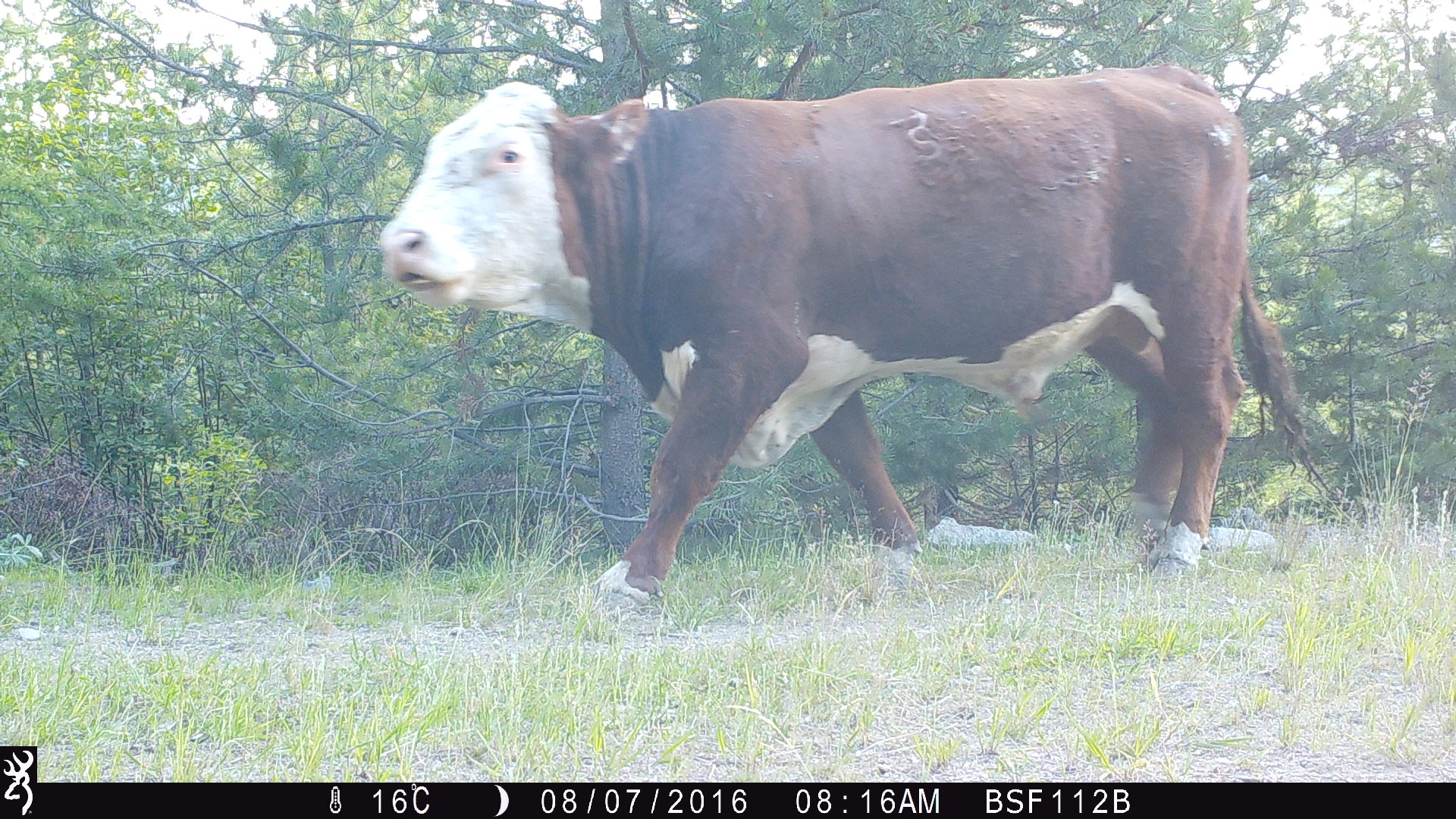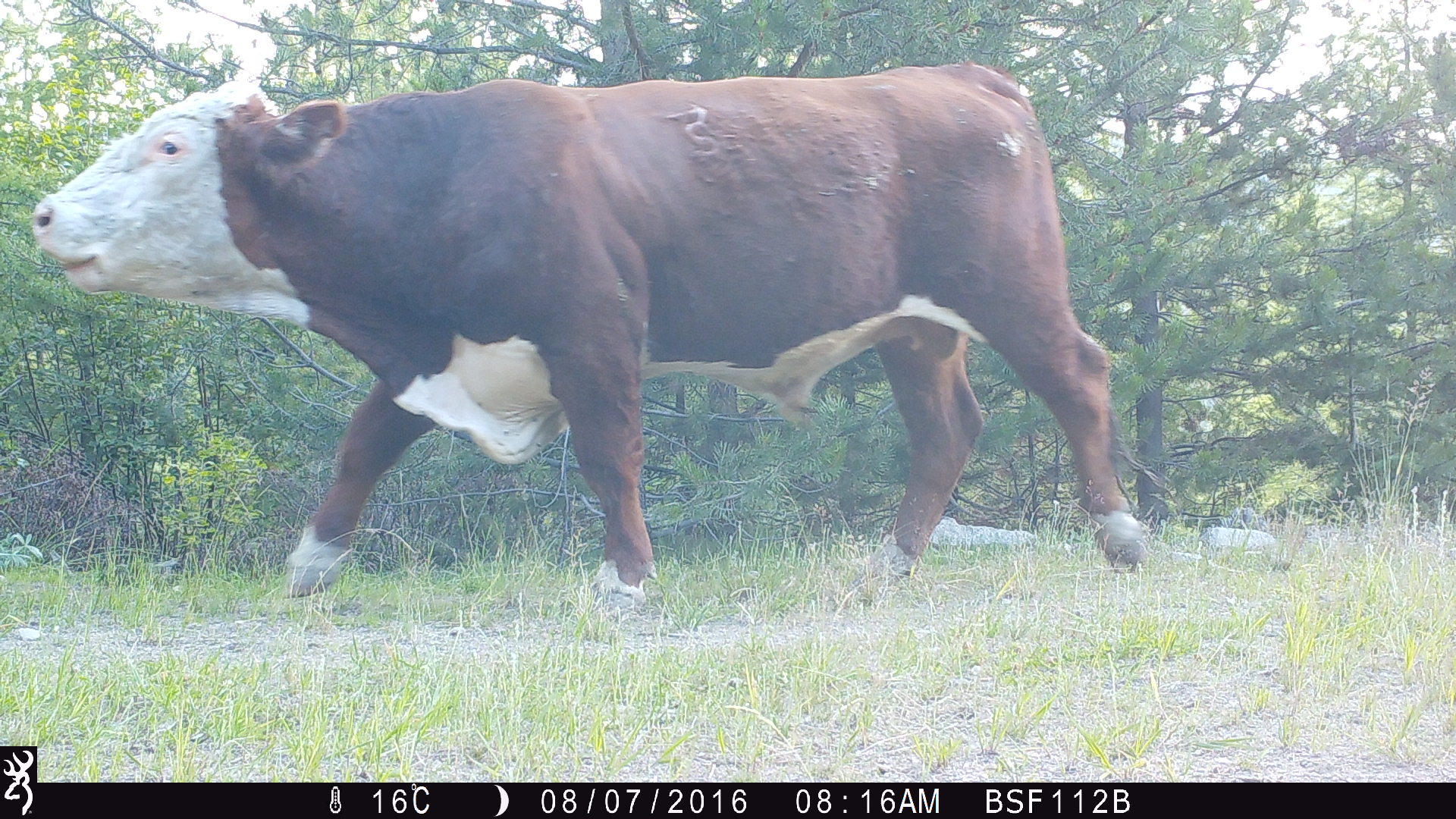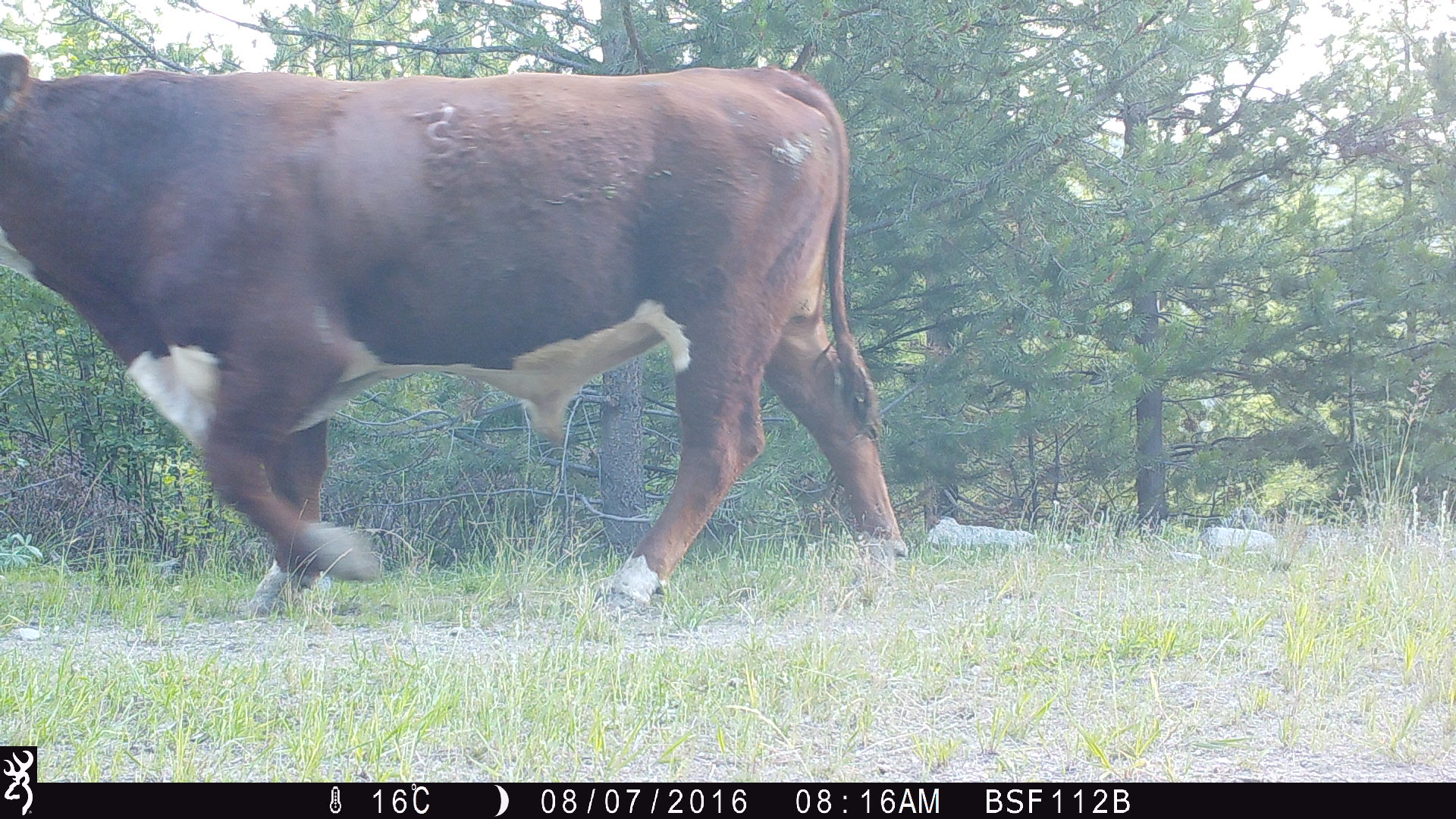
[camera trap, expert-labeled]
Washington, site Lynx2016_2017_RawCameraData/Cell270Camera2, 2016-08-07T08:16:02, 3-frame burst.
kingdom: Animalia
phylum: Chordata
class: Mammalia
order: Artiodactyla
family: Bovidae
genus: Bos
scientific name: Bos taurus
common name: domestic cattle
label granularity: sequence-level